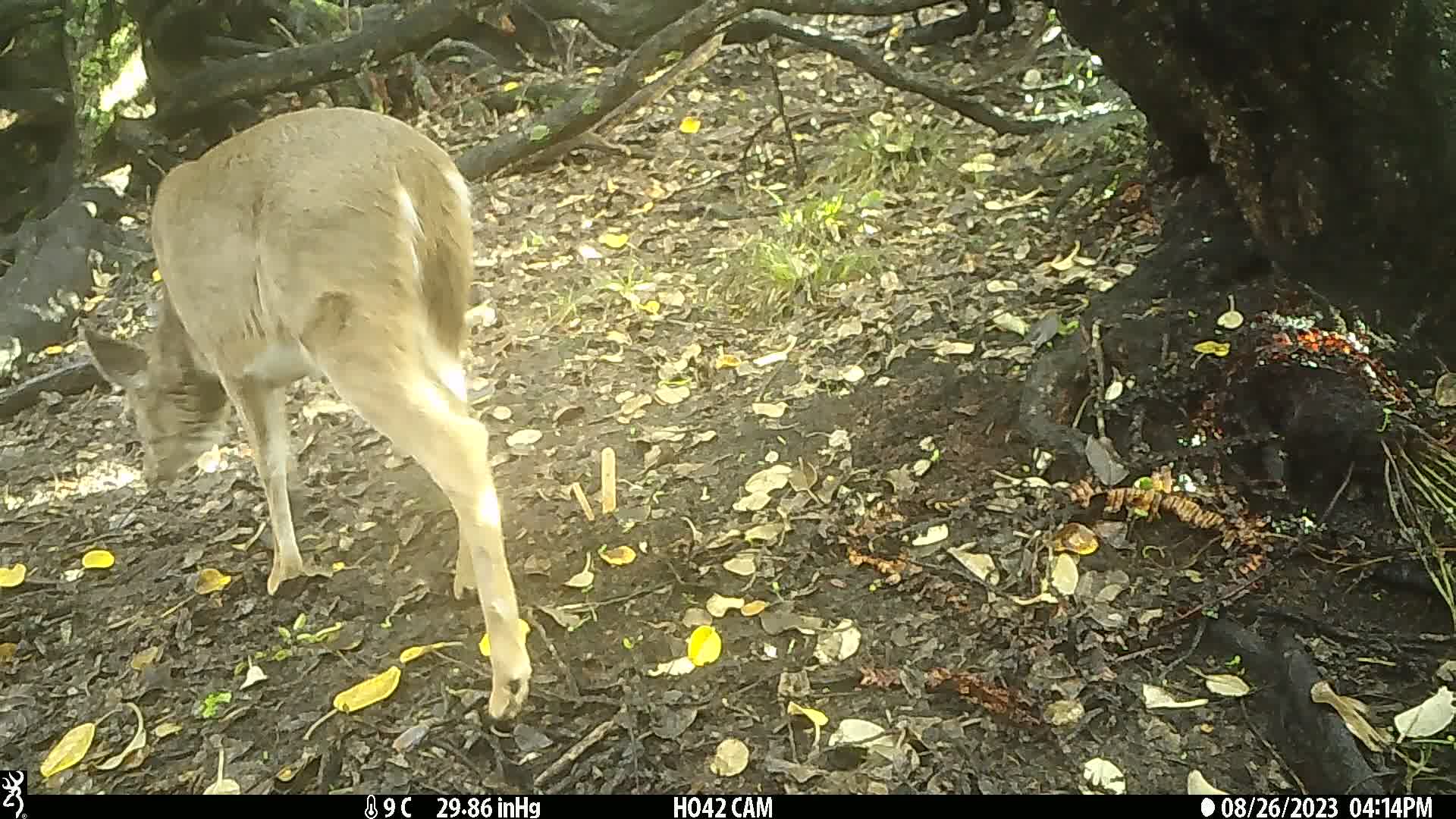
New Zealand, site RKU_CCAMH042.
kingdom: Animalia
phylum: Chordata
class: Mammalia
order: Artiodactyla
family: Cervidae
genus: Odocoileus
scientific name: Odocoileus virginianus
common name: white-tailed deer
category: white tailed deer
White tailed deer (white-tailed deer) (Odocoileus virginianus).